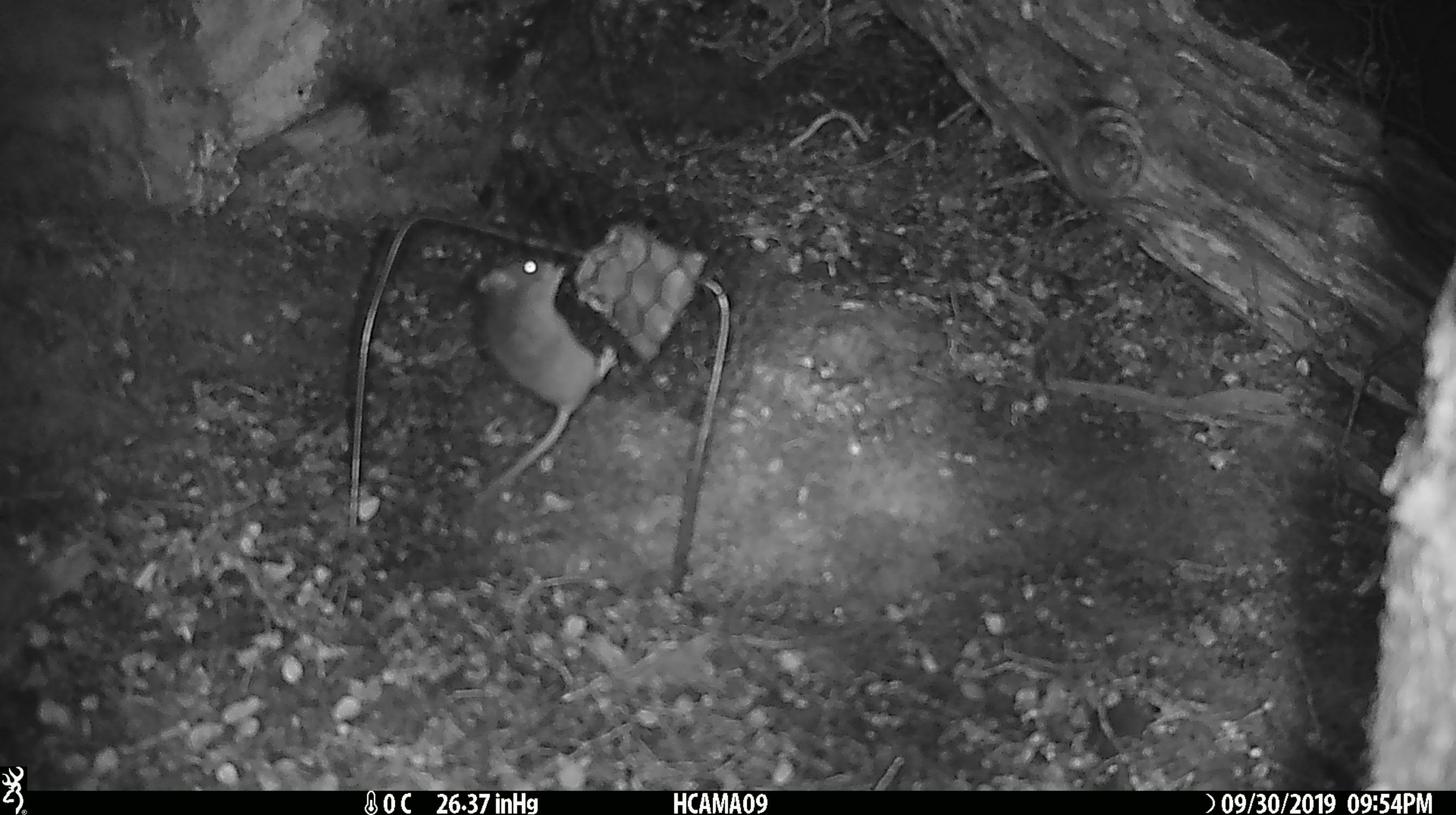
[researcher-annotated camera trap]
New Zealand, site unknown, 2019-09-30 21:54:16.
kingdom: Animalia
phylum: Chordata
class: Mammalia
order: Rodentia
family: Muridae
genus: Mus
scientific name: Mus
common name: mouse